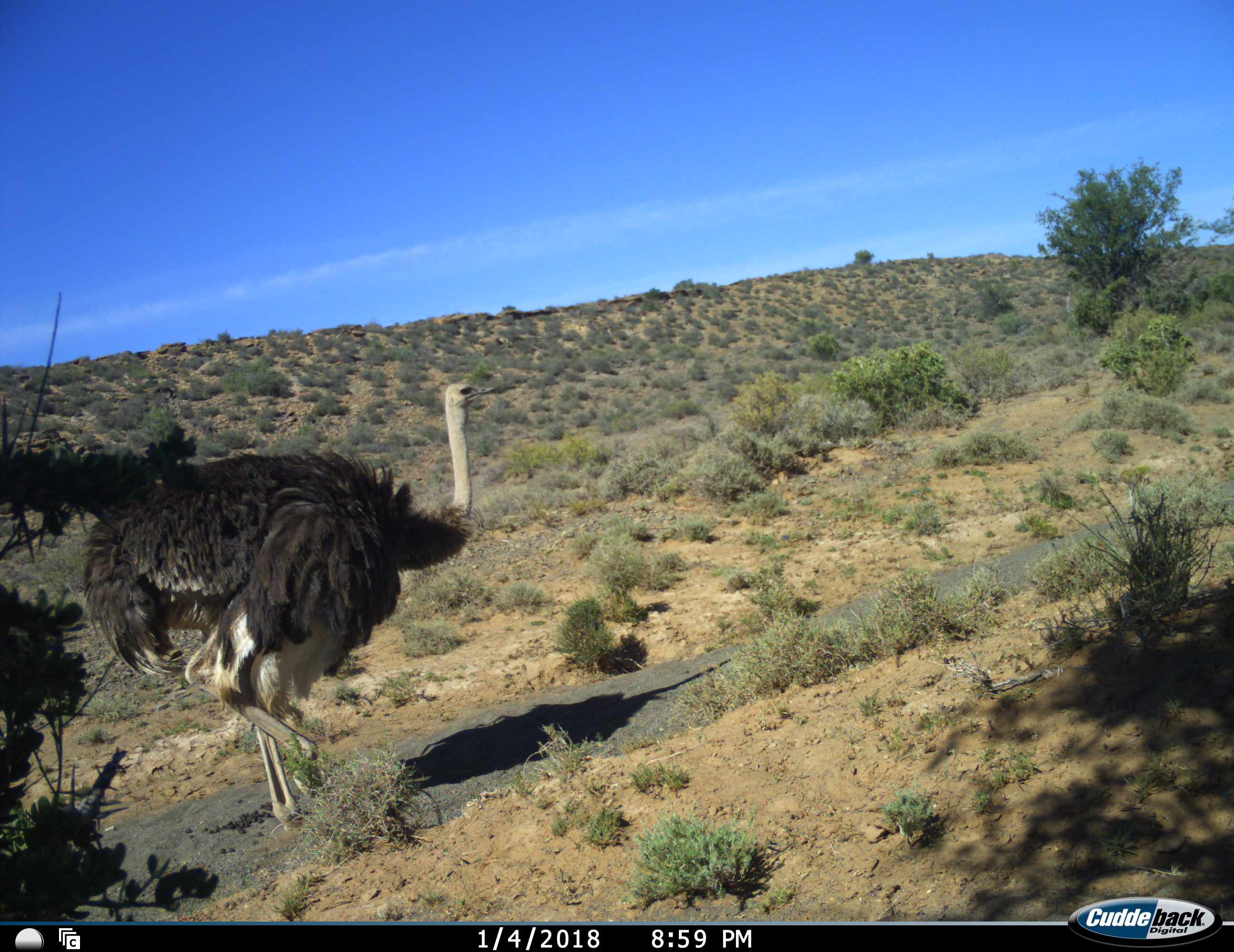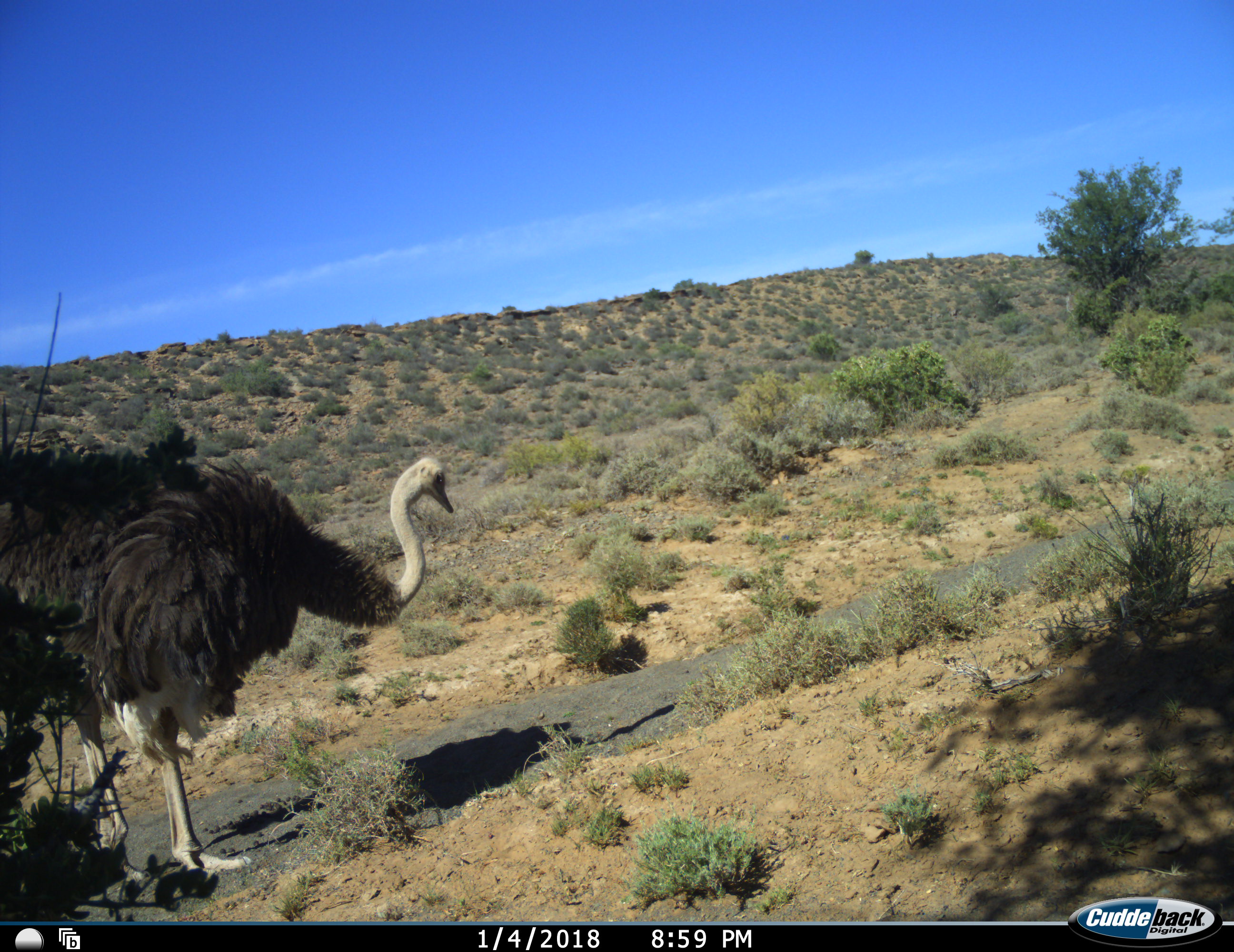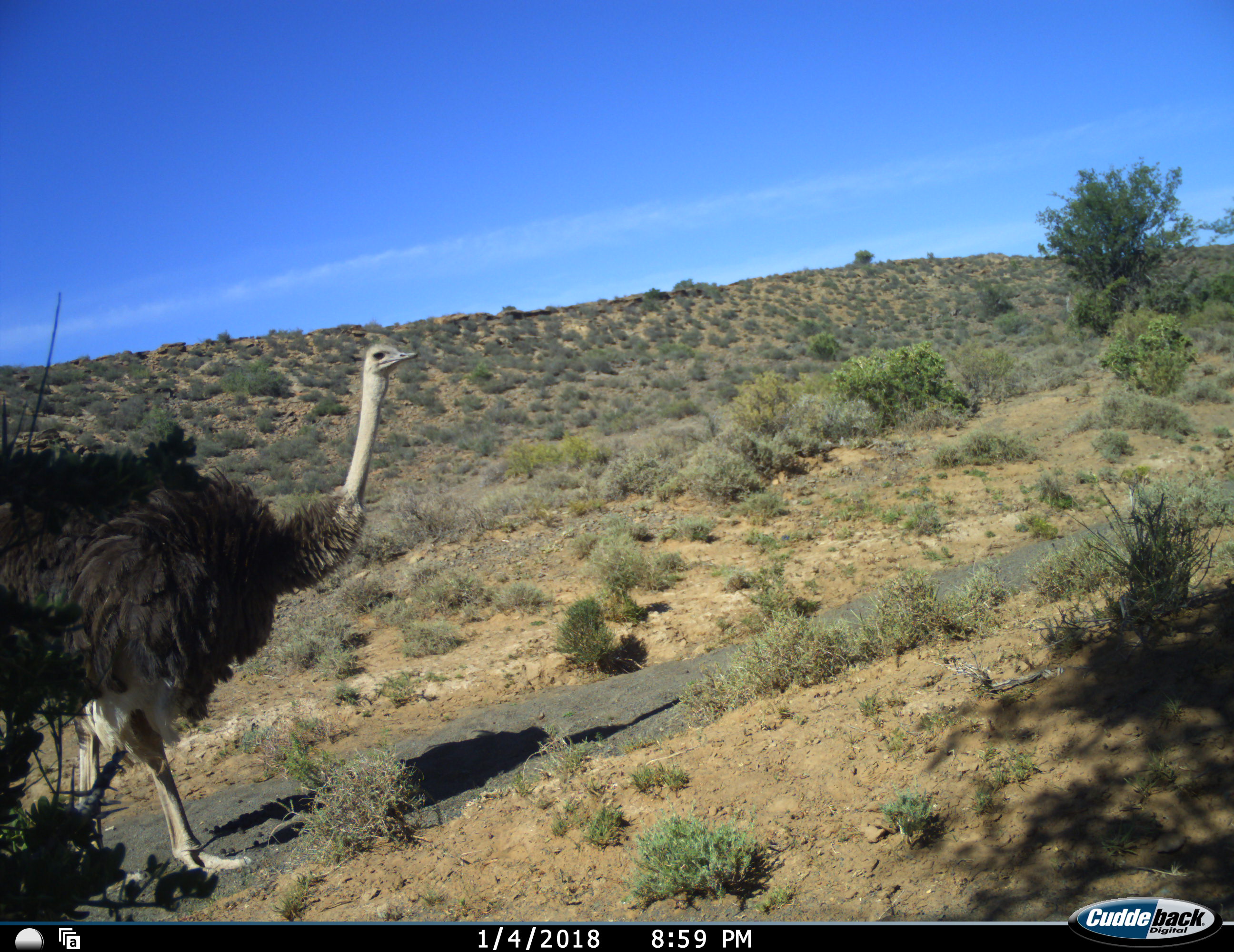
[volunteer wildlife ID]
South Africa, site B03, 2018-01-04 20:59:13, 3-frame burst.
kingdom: Animalia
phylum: Chordata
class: Aves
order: Struthioniformes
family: Struthionidae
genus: Struthio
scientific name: Struthio camelus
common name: ostrich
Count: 1.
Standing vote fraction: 11%.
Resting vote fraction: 0%.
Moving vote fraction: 89%.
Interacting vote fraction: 0%.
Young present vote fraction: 0%.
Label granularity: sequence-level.